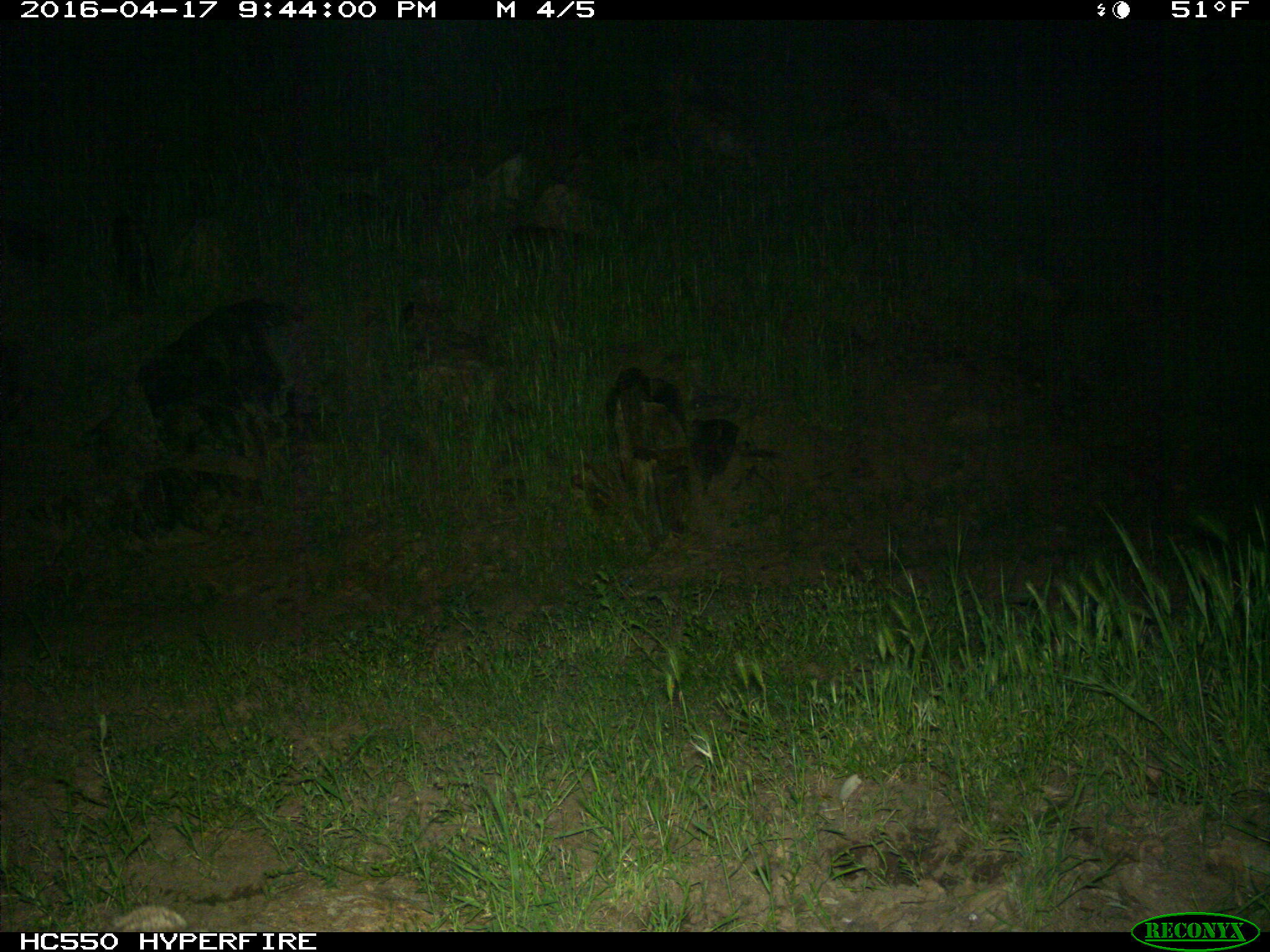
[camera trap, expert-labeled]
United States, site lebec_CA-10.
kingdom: Animalia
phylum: Chordata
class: Mammalia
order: Carnivora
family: Felidae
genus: Lynx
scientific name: Lynx rufus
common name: bobcat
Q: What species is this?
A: Lynx rufus (bobcat).